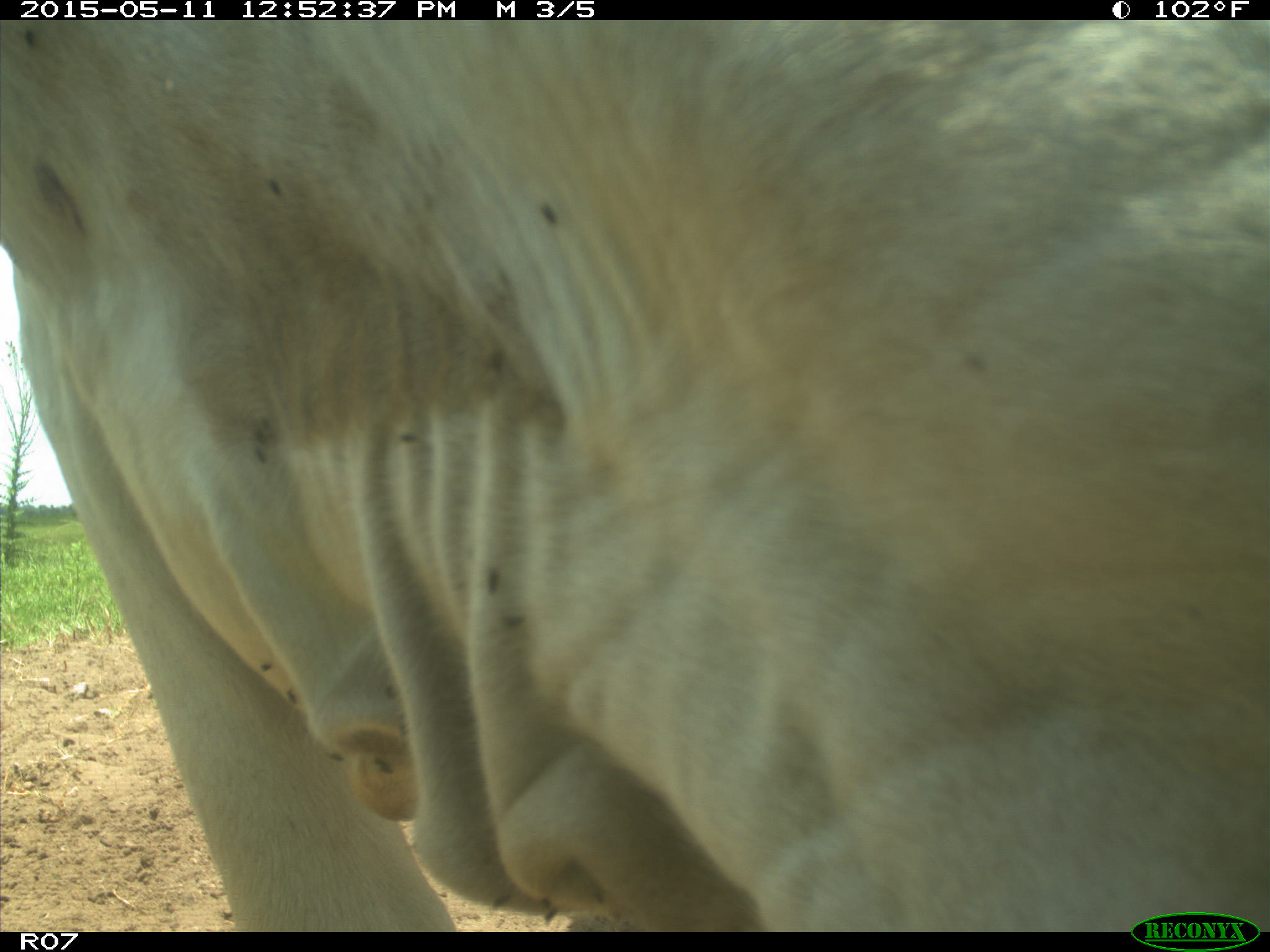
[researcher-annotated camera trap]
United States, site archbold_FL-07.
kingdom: Animalia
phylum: Chordata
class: Mammalia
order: Artiodactyla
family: Bovidae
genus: Bos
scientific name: Bos taurus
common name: domestic cow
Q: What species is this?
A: Bos taurus (domestic cow).